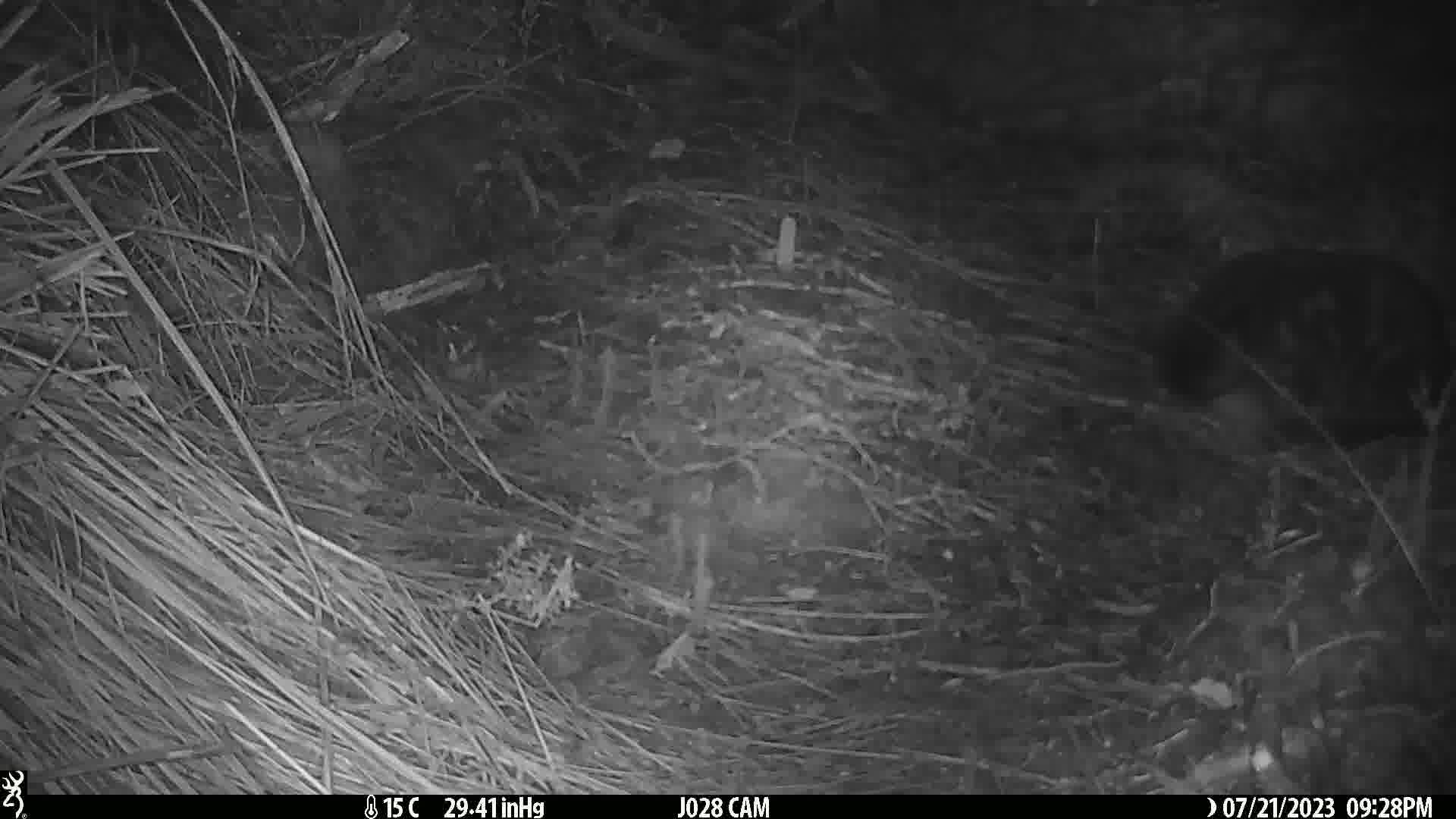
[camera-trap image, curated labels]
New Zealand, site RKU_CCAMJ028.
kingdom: Animalia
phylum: Chordata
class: Mammalia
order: Carnivora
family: Felidae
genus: Felis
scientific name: Felis catus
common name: domestic cat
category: cat